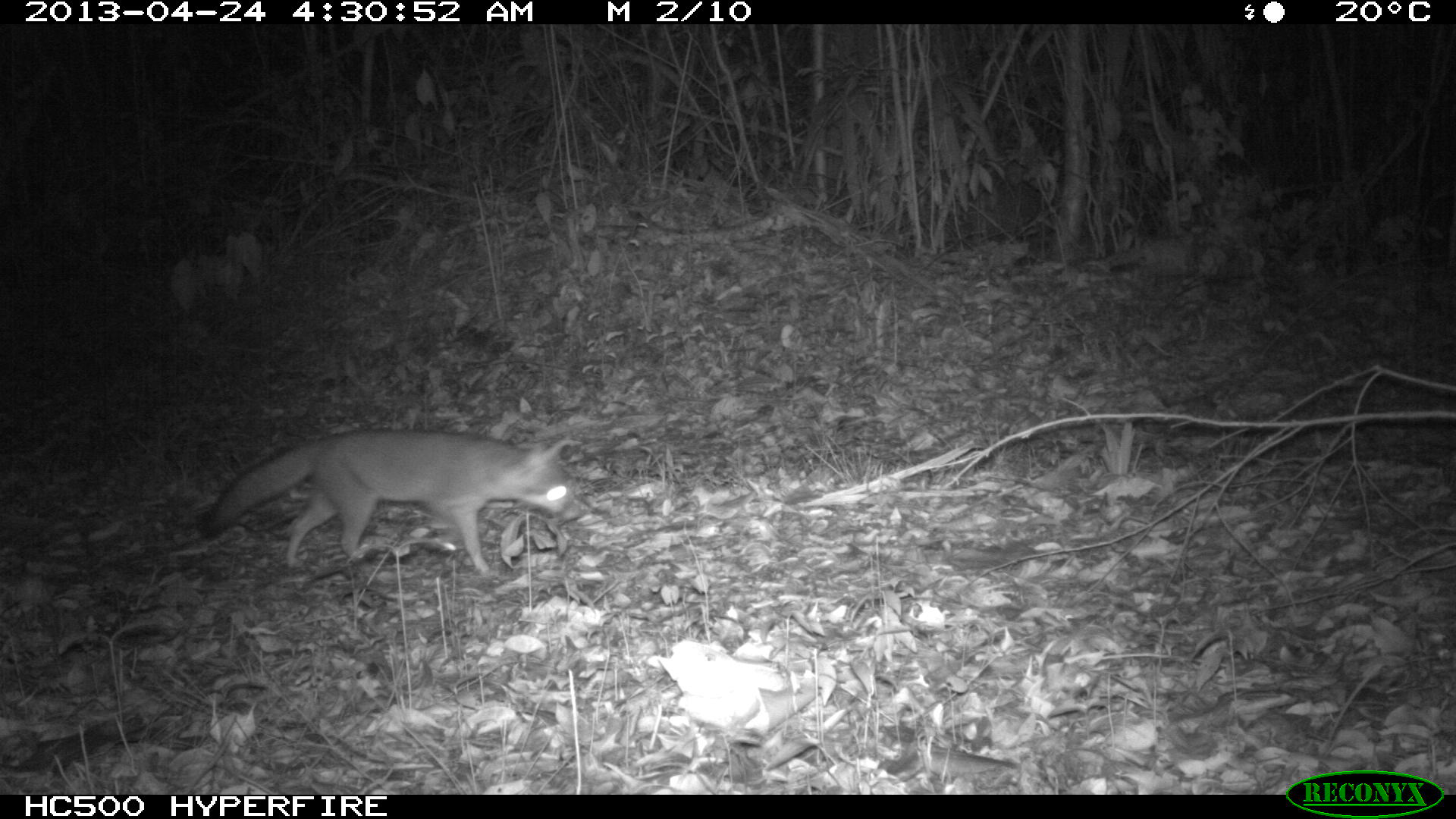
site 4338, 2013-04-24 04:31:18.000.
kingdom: Animalia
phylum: Chordata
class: Mammalia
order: Carnivora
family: Canidae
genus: Urocyon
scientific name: Urocyon cinereoargenteus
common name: gray fox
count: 1